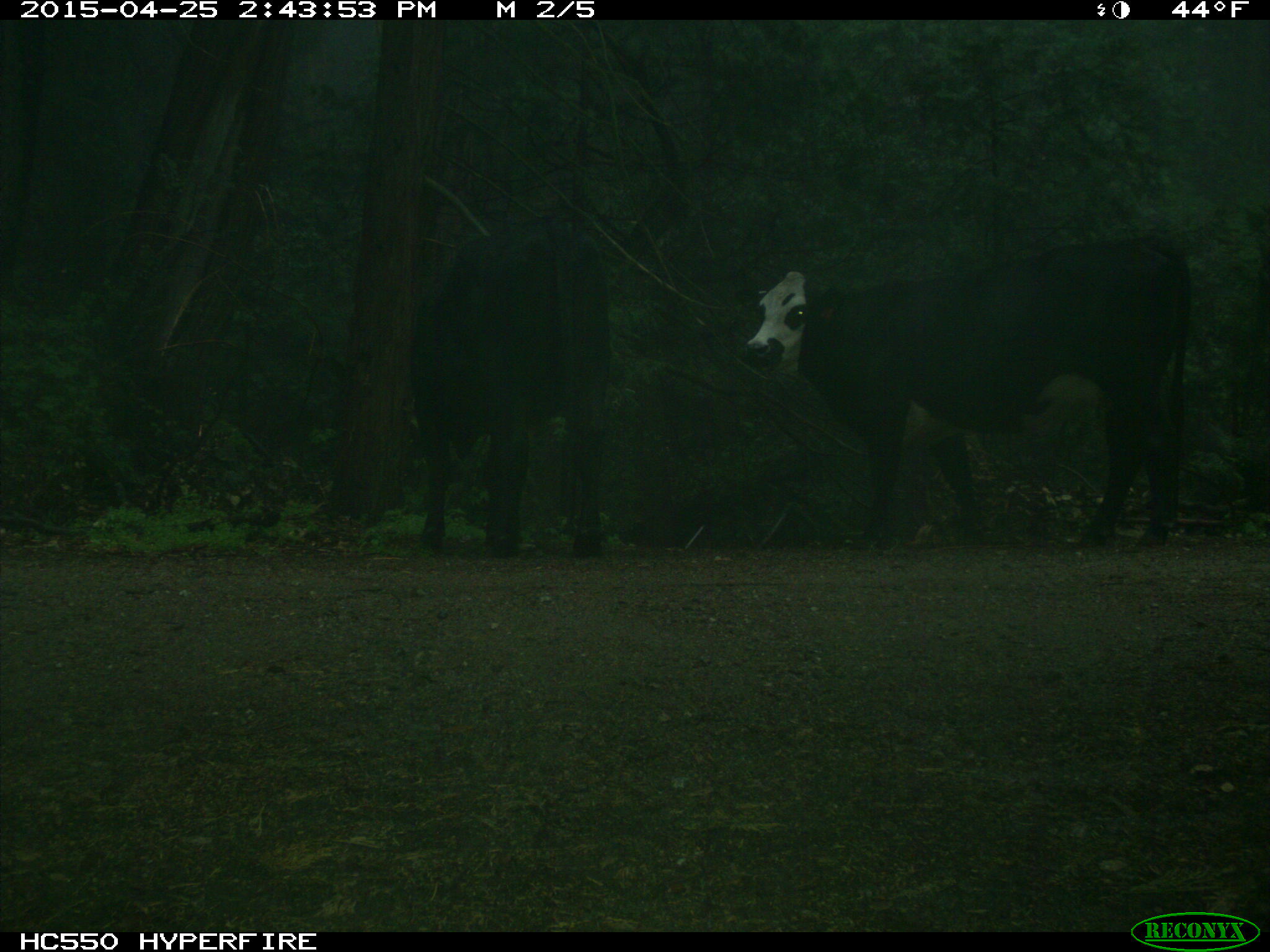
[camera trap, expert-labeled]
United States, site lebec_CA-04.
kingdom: Animalia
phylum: Chordata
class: Mammalia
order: Artiodactyla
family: Bovidae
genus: Bos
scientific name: Bos taurus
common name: domestic cow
Bos taurus (domestic cow).